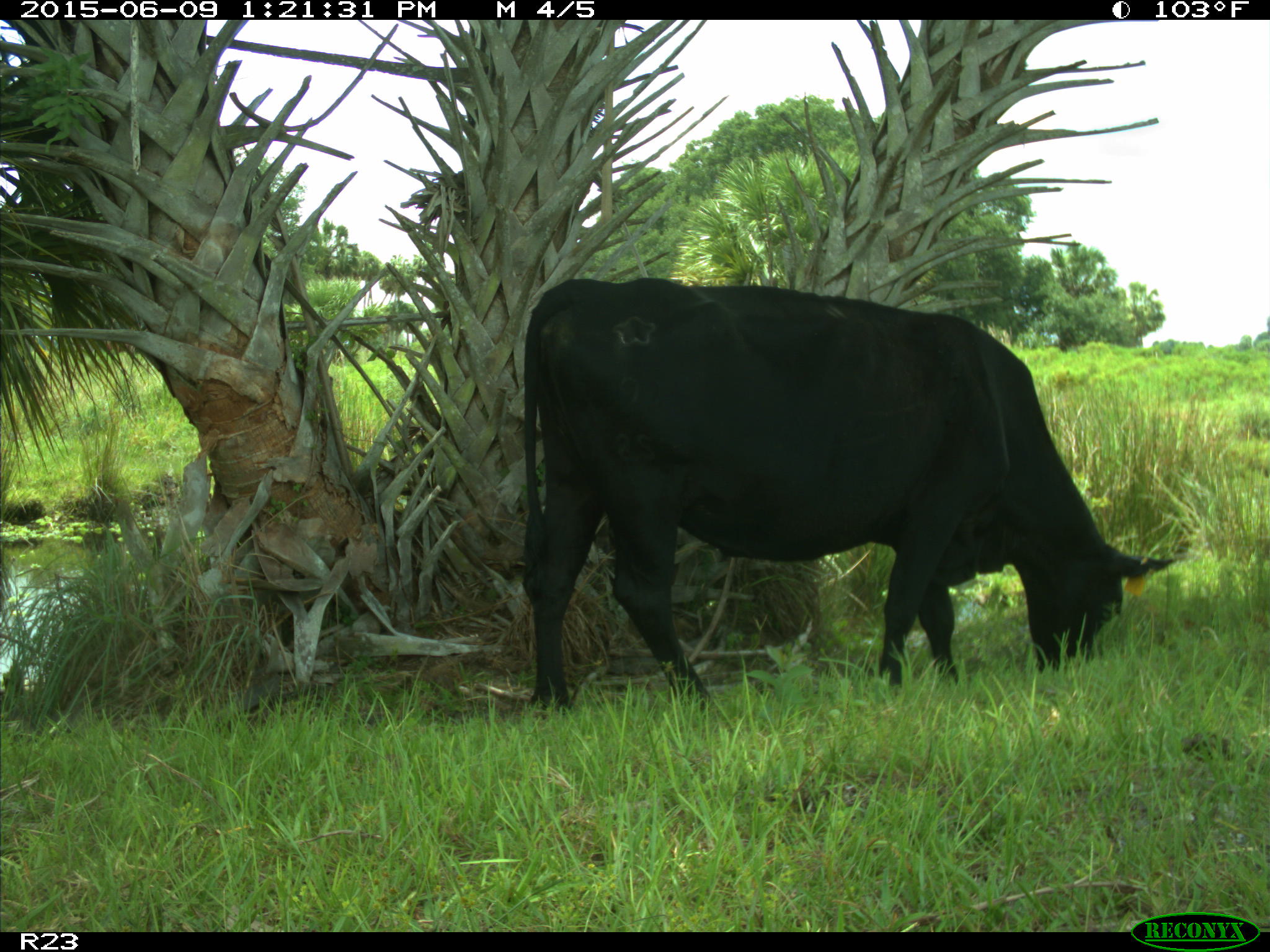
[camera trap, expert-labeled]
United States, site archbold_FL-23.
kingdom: Animalia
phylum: Chordata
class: Mammalia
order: Artiodactyla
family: Bovidae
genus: Bos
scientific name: Bos taurus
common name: domestic cow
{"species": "Bos taurus (domestic cow)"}